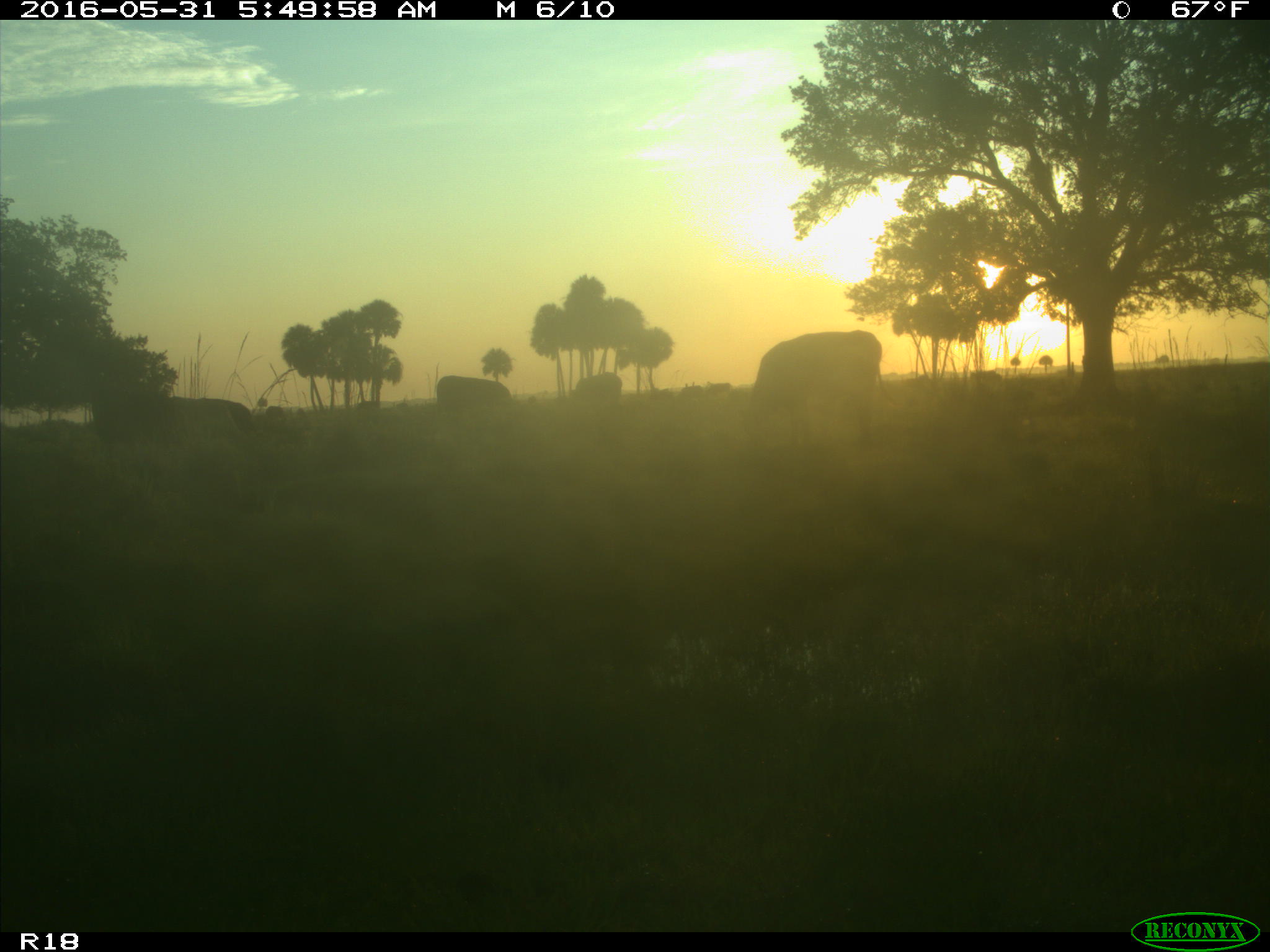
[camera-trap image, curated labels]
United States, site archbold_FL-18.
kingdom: Animalia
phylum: Chordata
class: Mammalia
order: Artiodactyla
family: Bovidae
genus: Bos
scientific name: Bos taurus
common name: domestic cow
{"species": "Bos taurus (domestic cow)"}